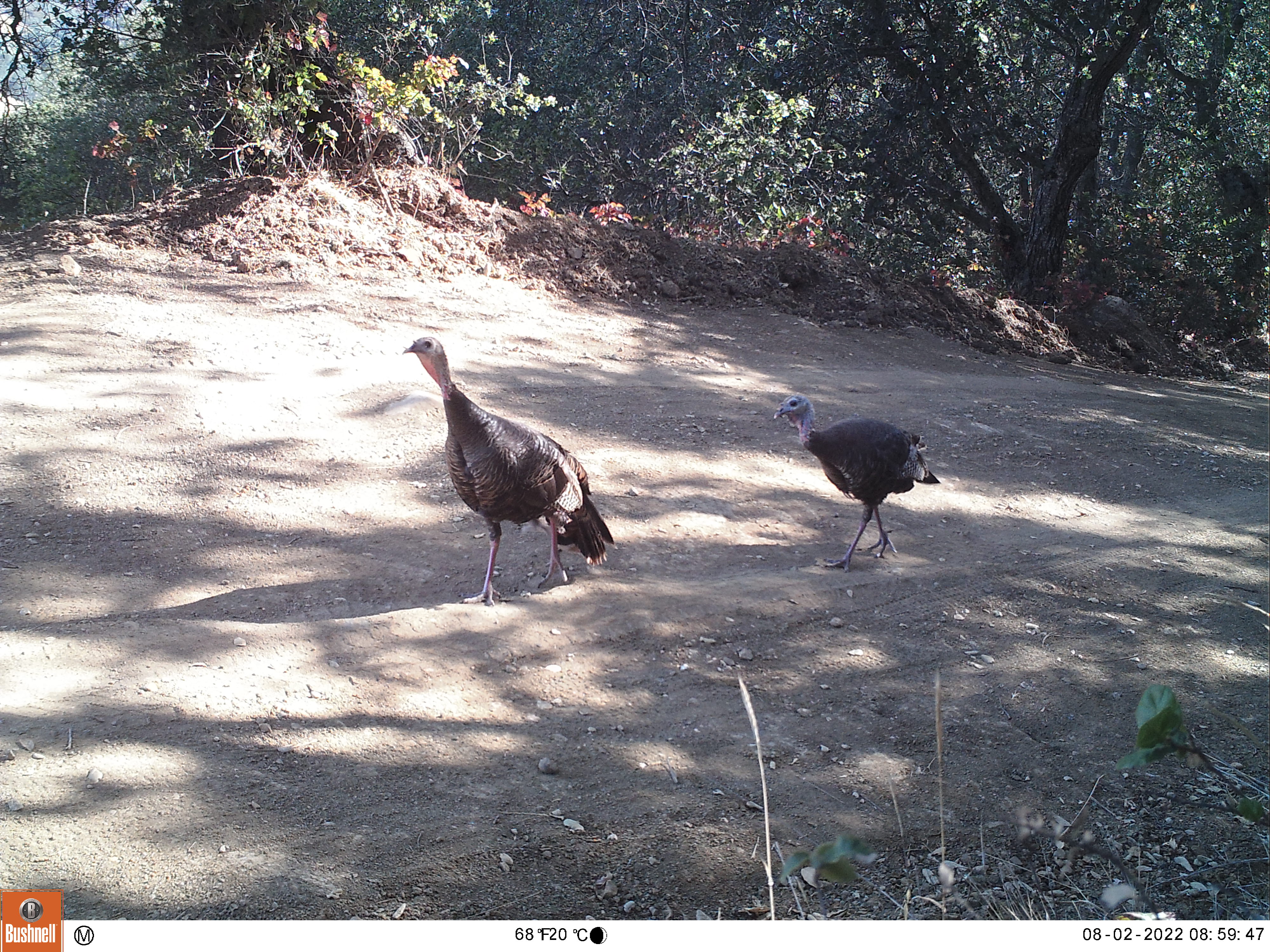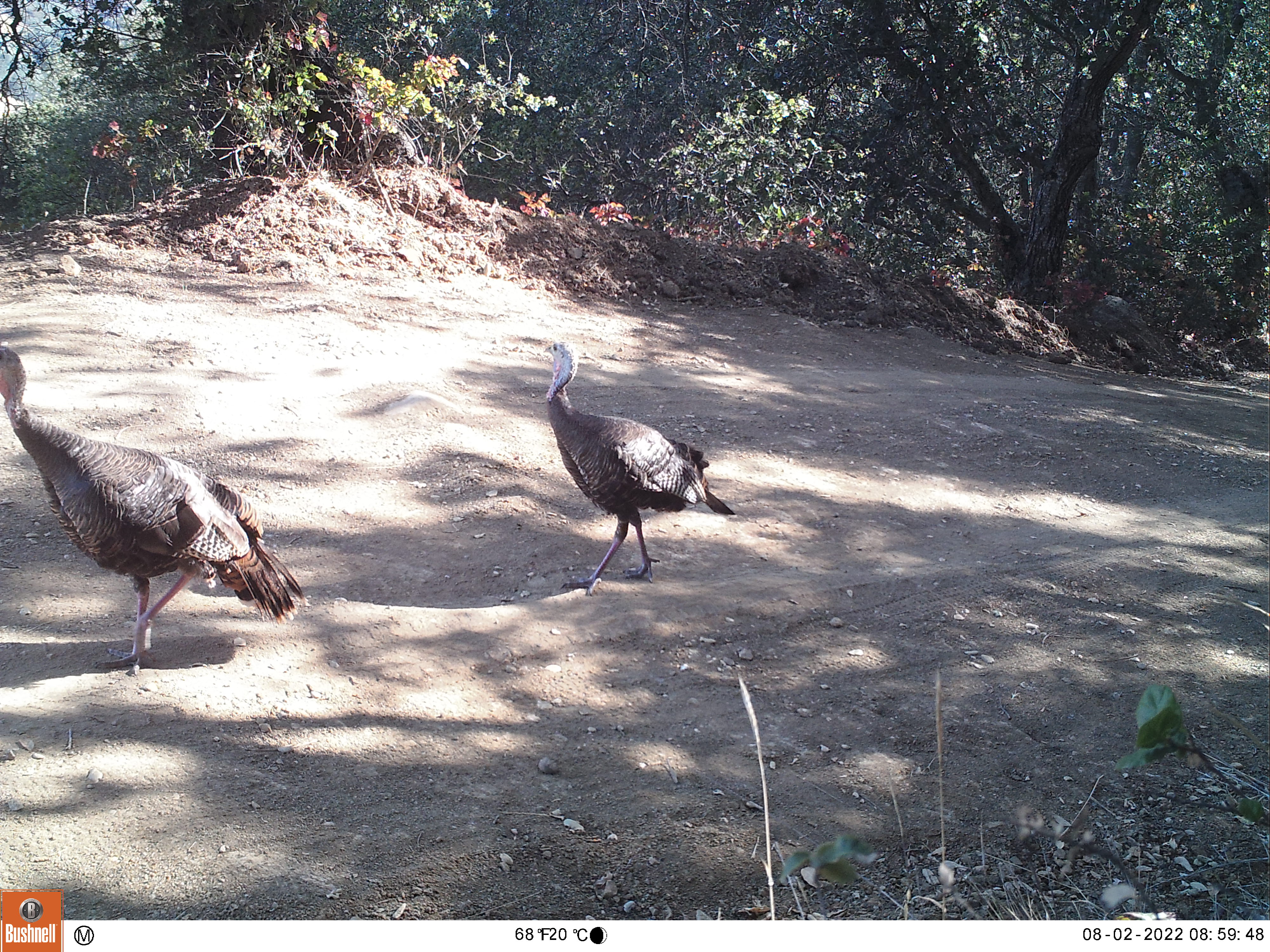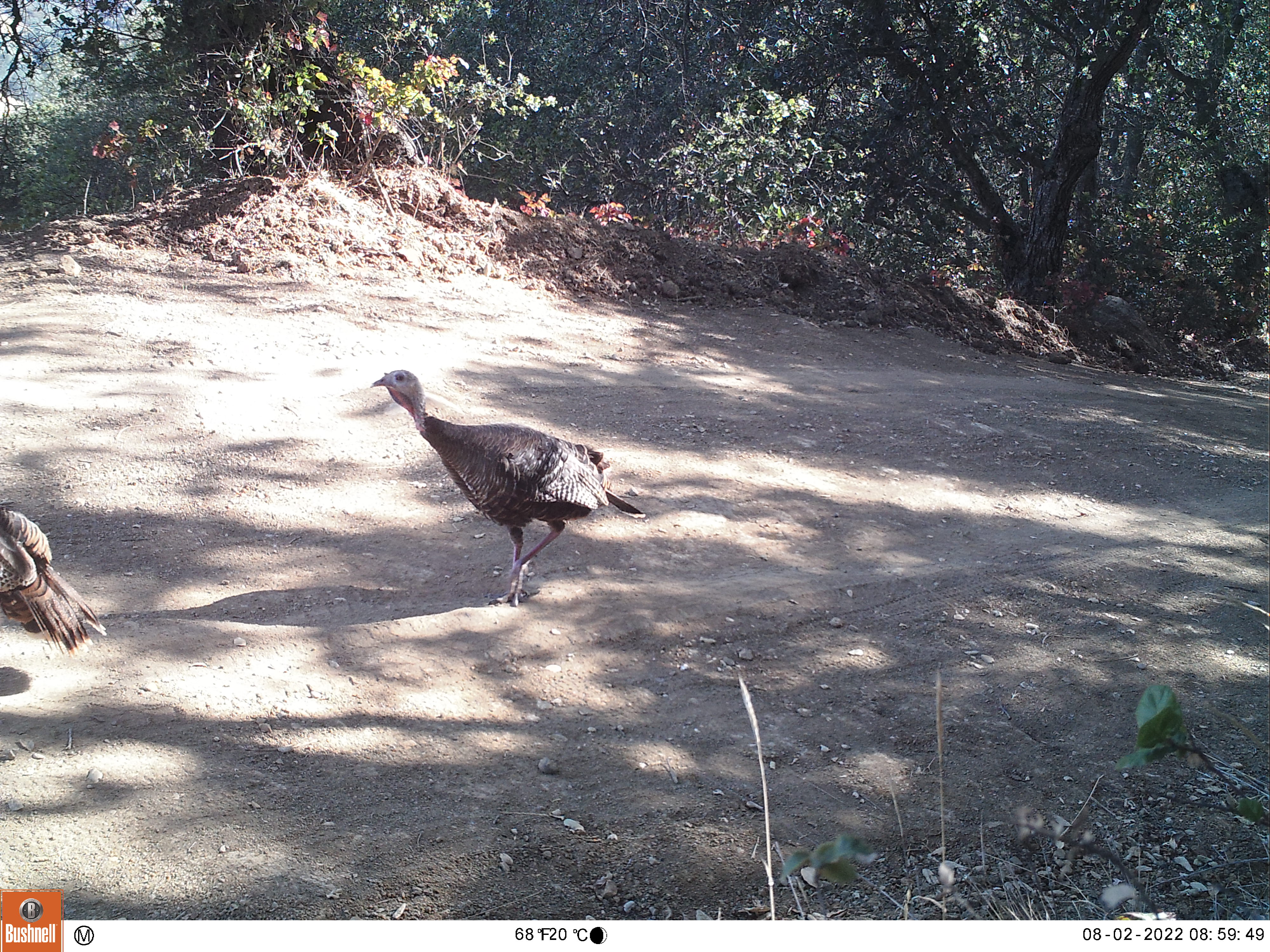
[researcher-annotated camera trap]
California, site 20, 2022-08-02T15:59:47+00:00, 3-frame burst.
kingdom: Animalia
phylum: Chordata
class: Aves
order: Galliformes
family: Phasianidae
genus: Meleagris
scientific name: Meleagris gallopavo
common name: turkey